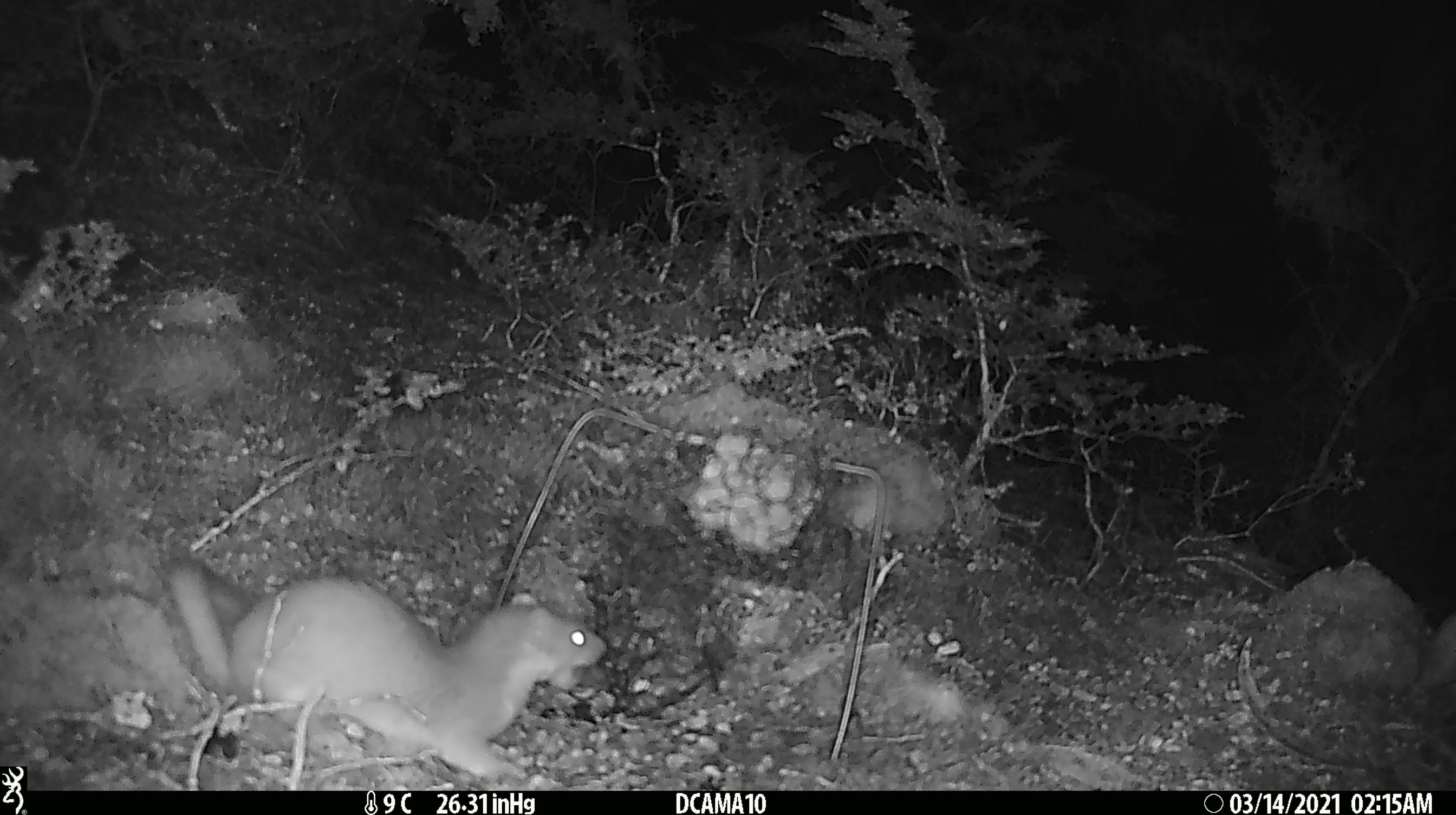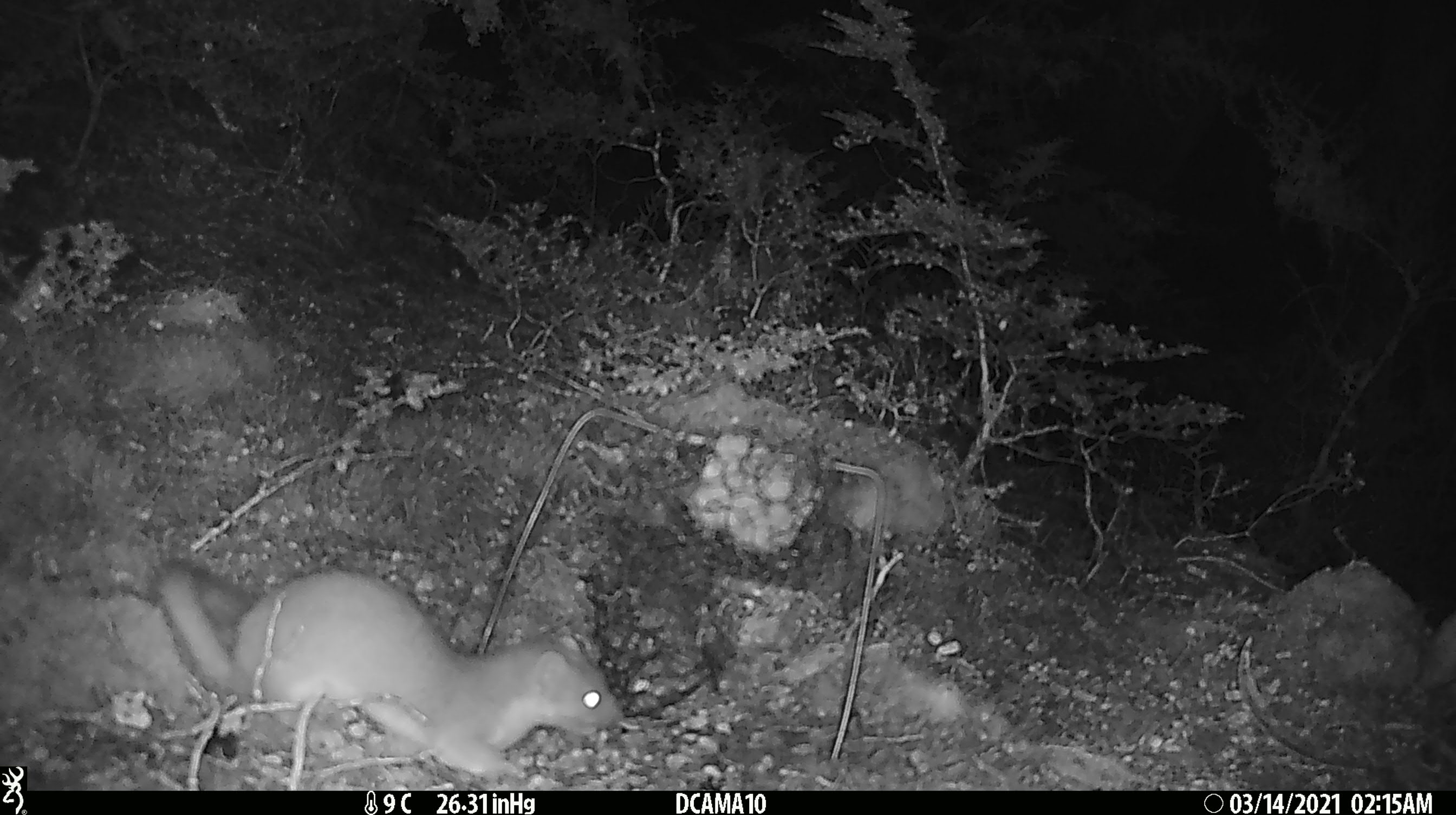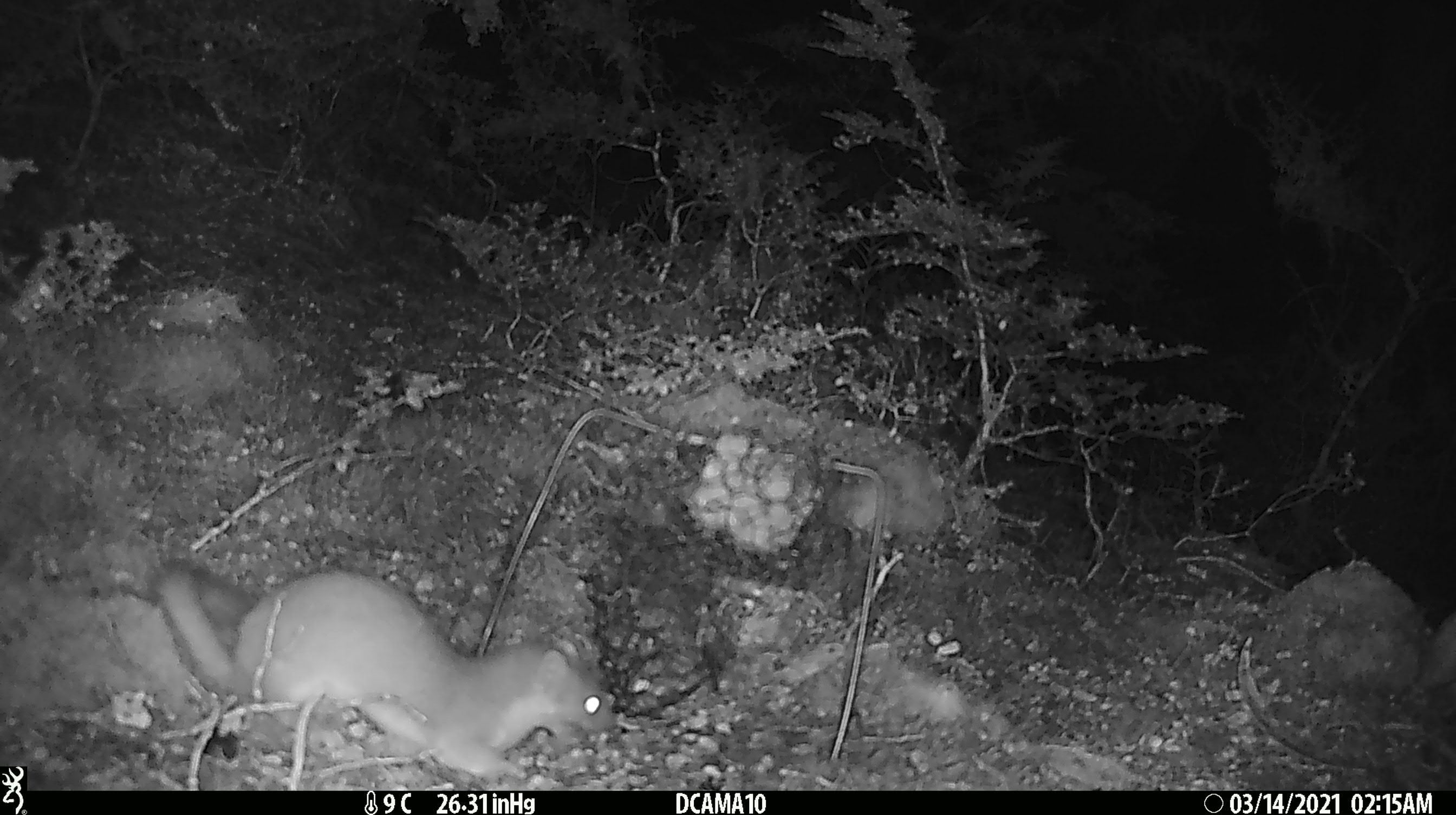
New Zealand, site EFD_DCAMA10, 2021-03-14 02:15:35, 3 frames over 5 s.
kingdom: Animalia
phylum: Chordata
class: Mammalia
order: Carnivora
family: Mustelidae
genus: Mustela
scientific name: Mustela erminea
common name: stoat